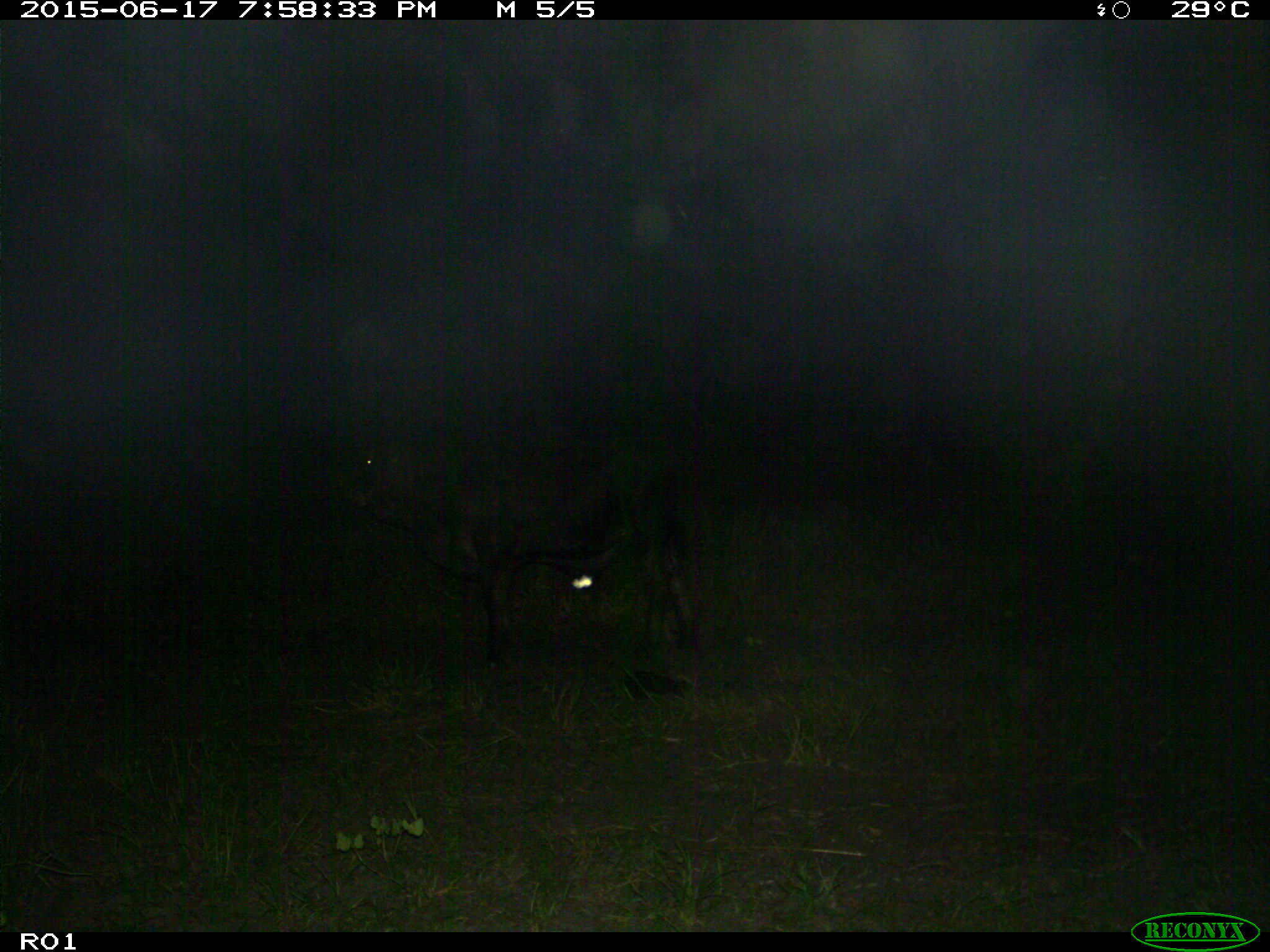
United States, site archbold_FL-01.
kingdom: Animalia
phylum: Chordata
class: Mammalia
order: Artiodactyla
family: Bovidae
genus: Bos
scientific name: Bos taurus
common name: domestic cow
Bos taurus (domestic cow).